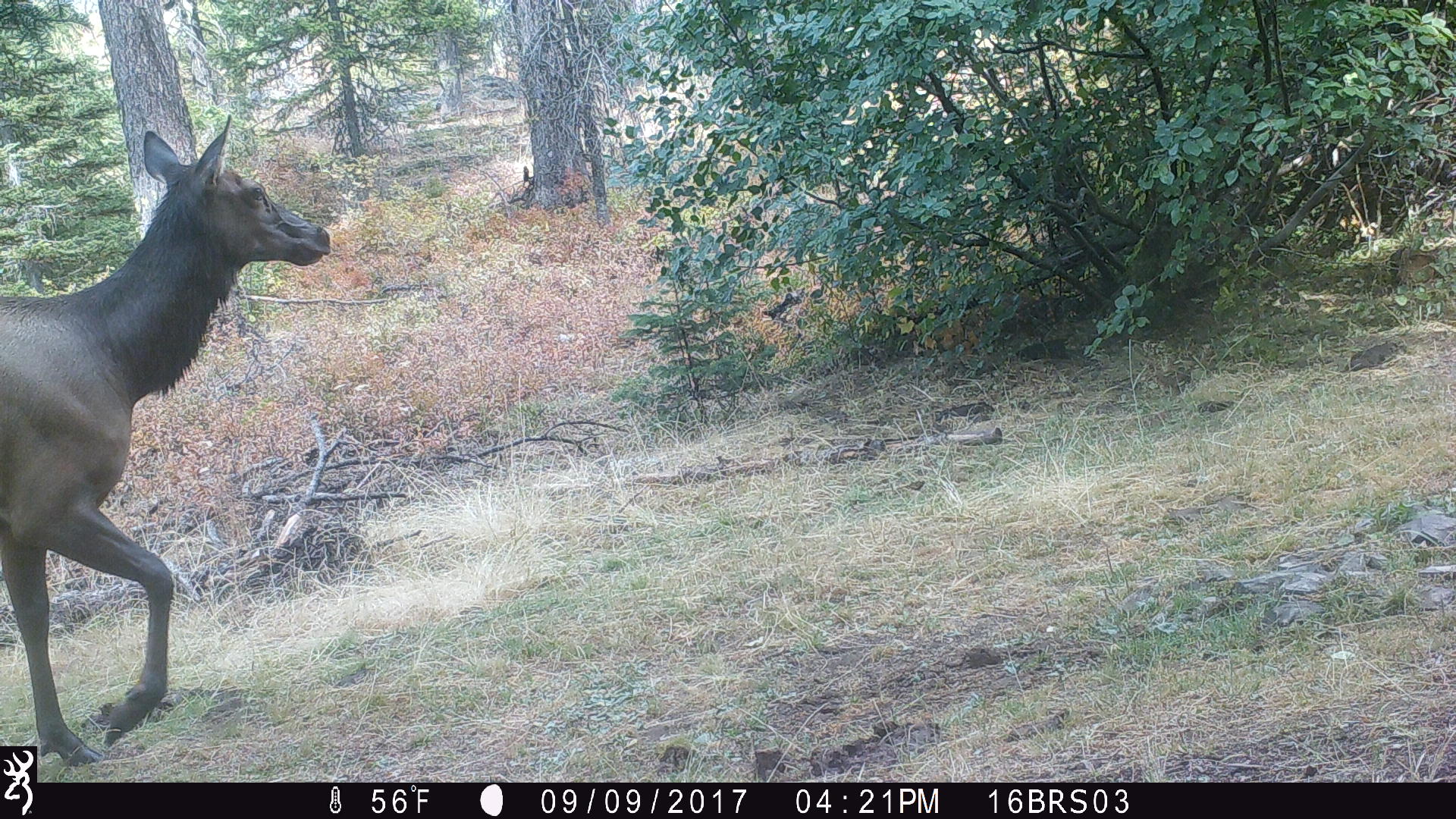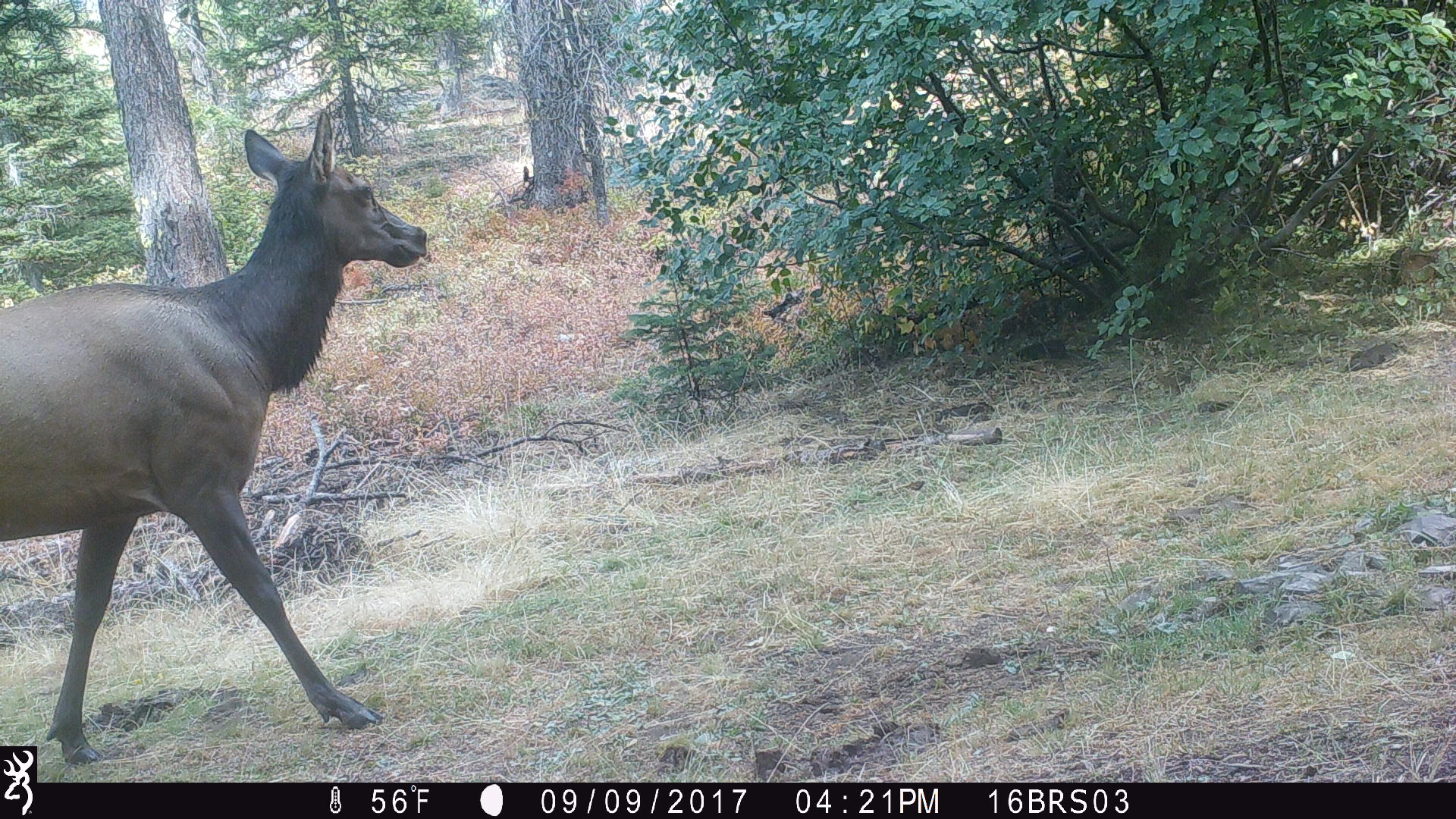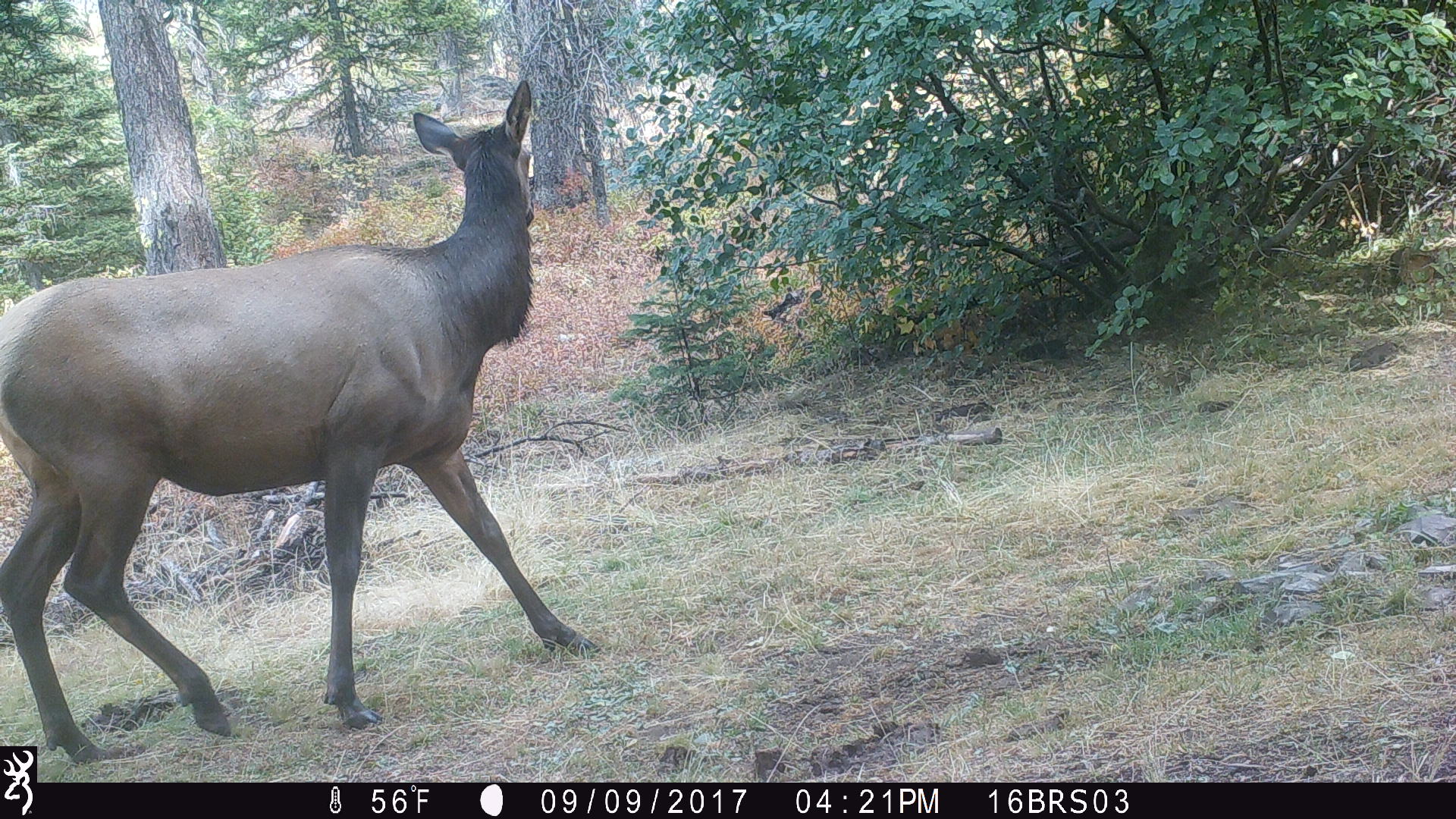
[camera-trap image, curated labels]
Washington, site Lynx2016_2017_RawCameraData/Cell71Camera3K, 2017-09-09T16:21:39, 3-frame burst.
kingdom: Animalia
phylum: Chordata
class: Mammalia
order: Artiodactyla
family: Cervidae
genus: Cervus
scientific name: Cervus canadensis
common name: elk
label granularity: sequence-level